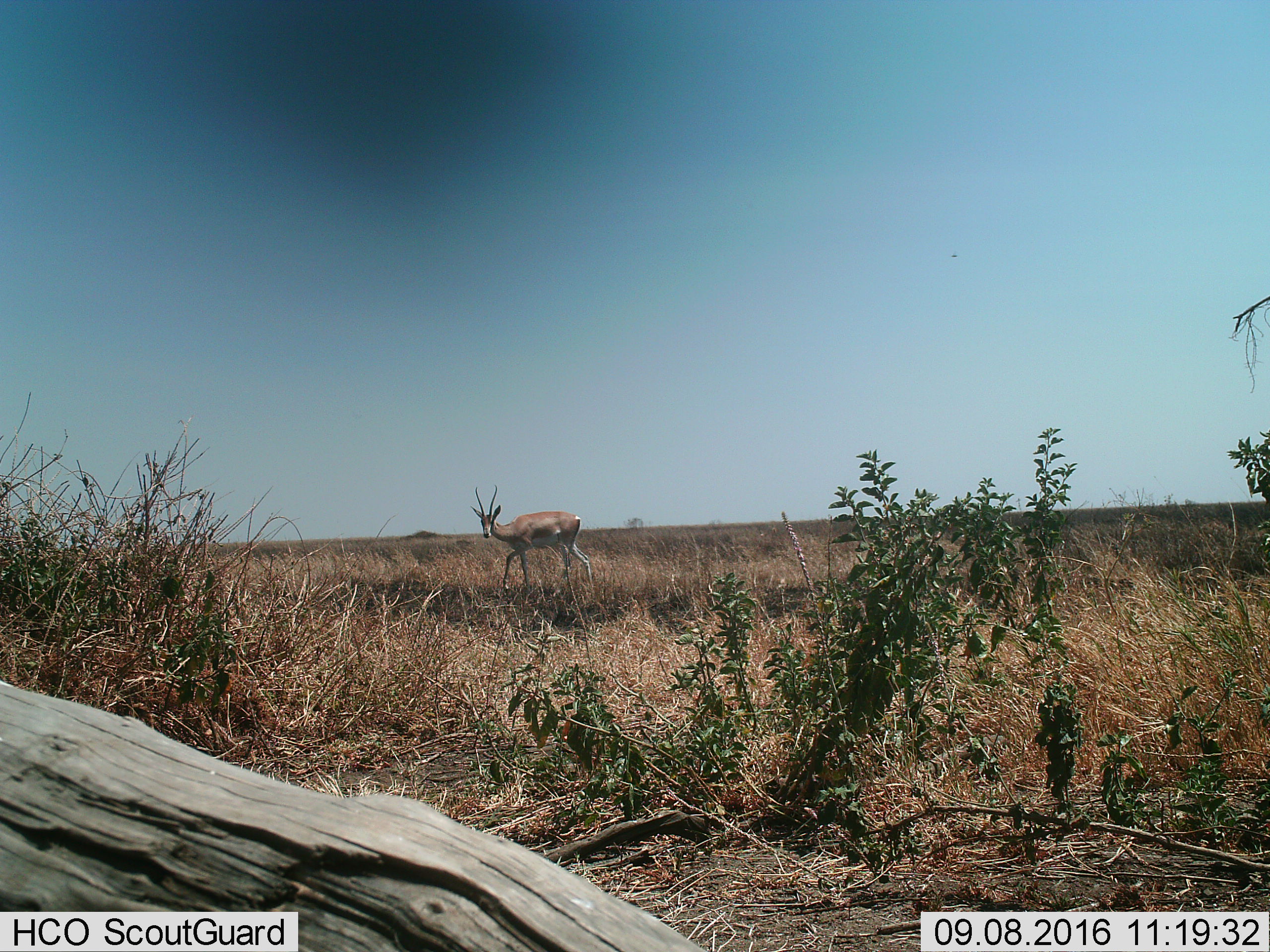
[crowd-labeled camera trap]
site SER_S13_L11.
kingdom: Animalia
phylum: Chordata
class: Mammalia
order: Artiodactyla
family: Bovidae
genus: Nanger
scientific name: Nanger granti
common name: grant's gazelle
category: gazellegrants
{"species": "gazellegrants (grant's gazelle) (Nanger granti)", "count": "1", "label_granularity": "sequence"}